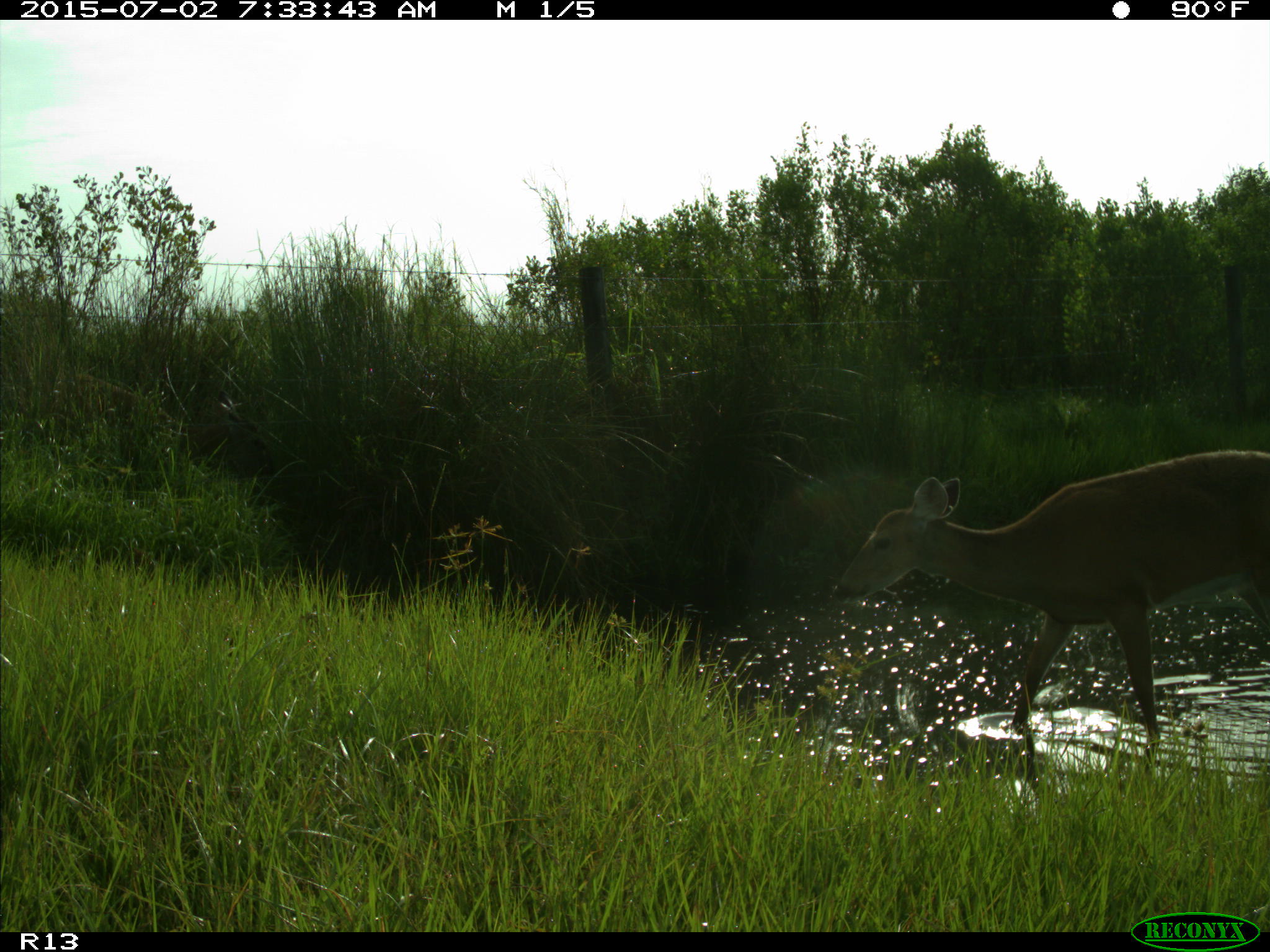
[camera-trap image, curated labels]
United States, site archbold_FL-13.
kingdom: Animalia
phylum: Chordata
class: Mammalia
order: Artiodactyla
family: Cervidae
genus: Odocoileus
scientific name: Odocoileus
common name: deer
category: unidentified deer